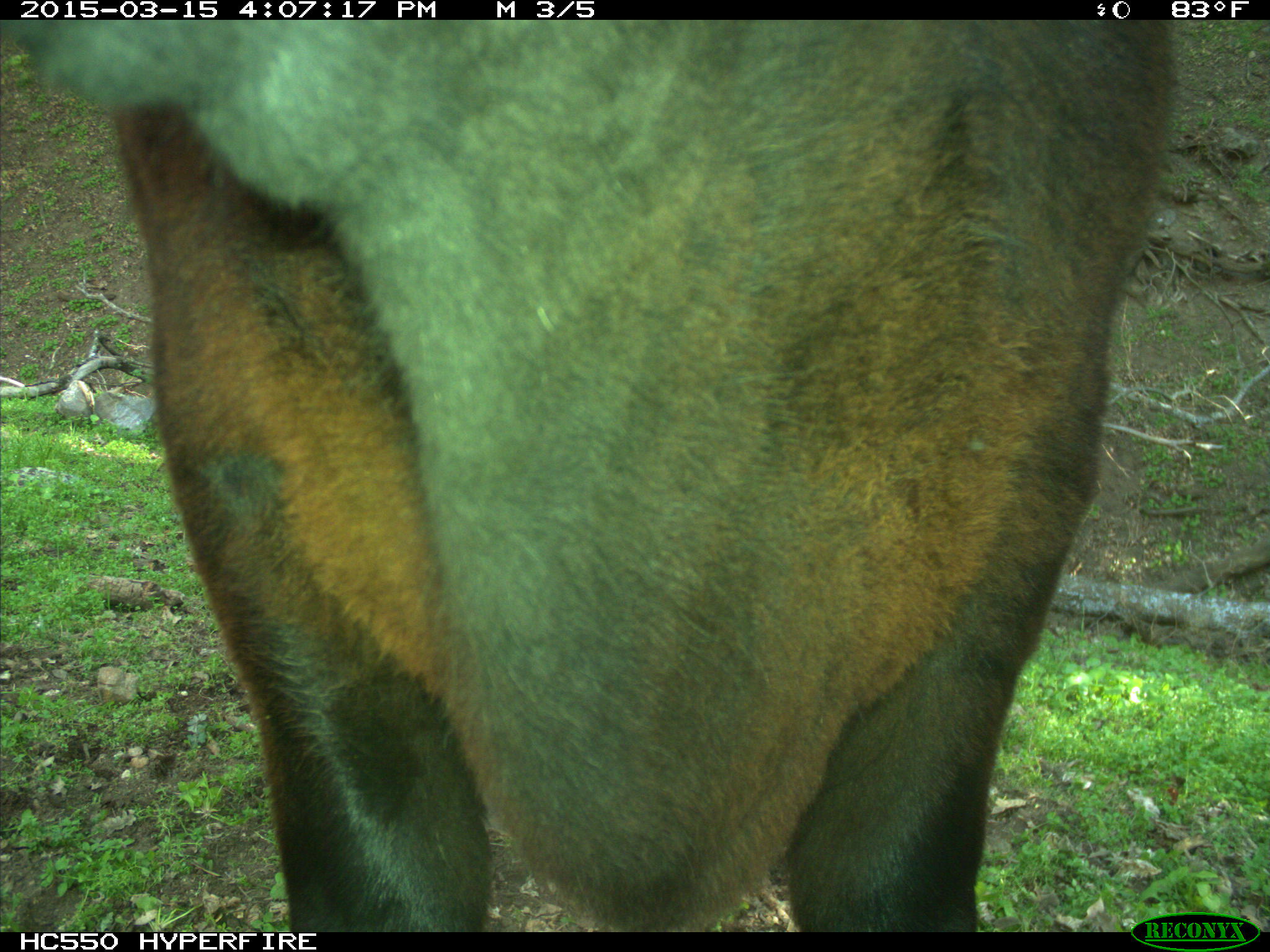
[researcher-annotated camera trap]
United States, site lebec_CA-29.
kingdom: Animalia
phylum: Chordata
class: Mammalia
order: Artiodactyla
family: Bovidae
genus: Bos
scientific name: Bos taurus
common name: domestic cow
Bos taurus (domestic cow).